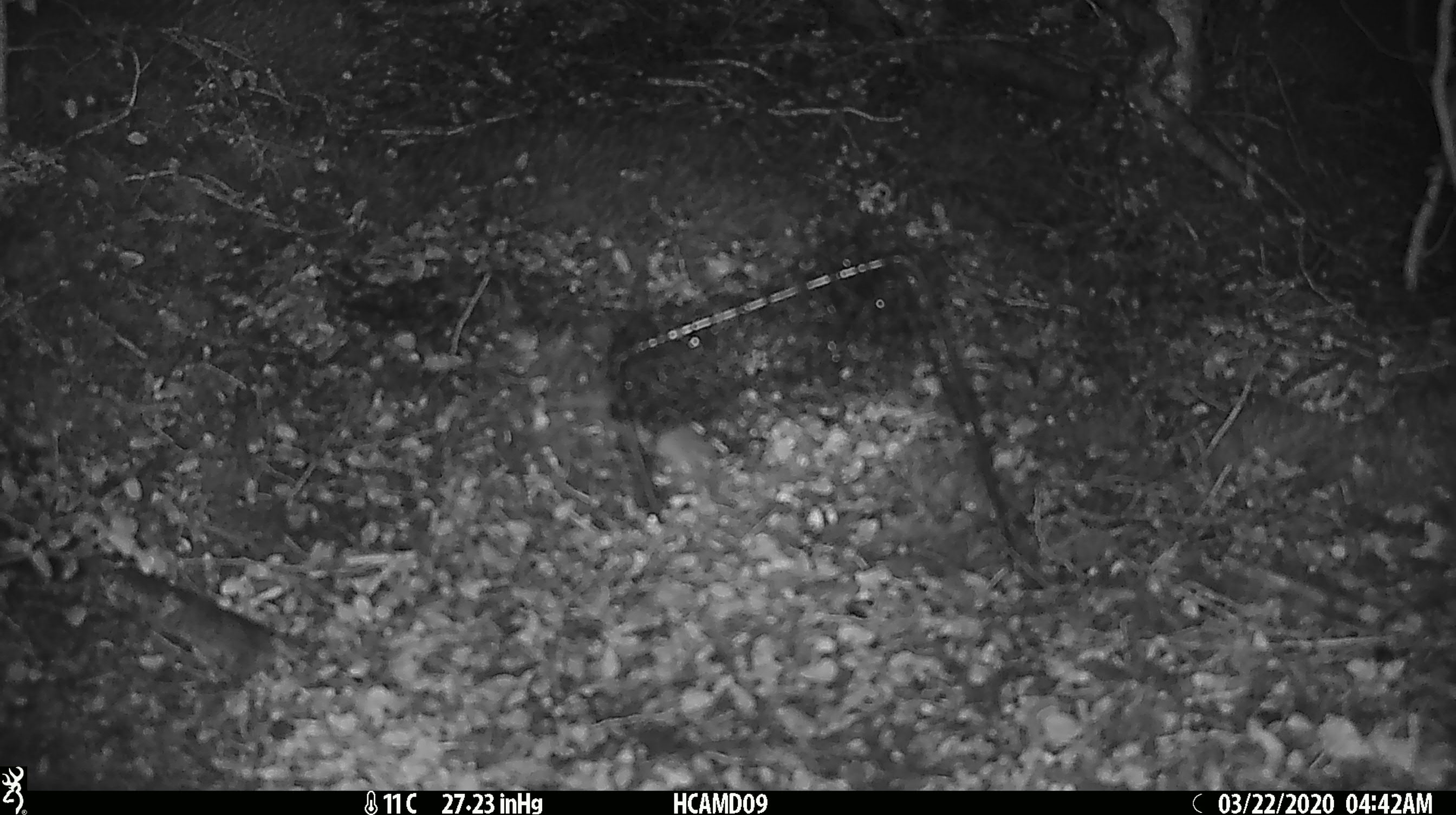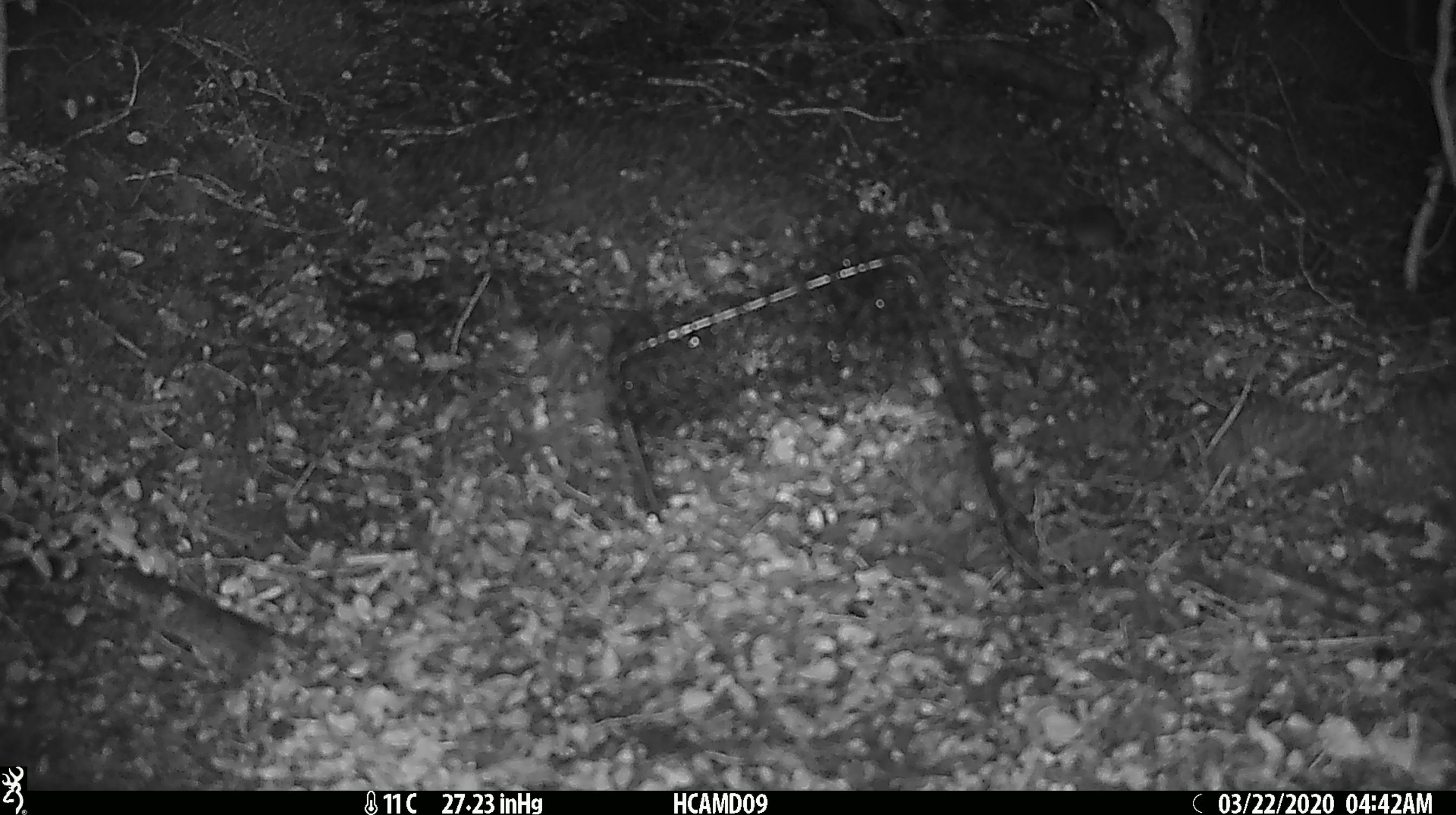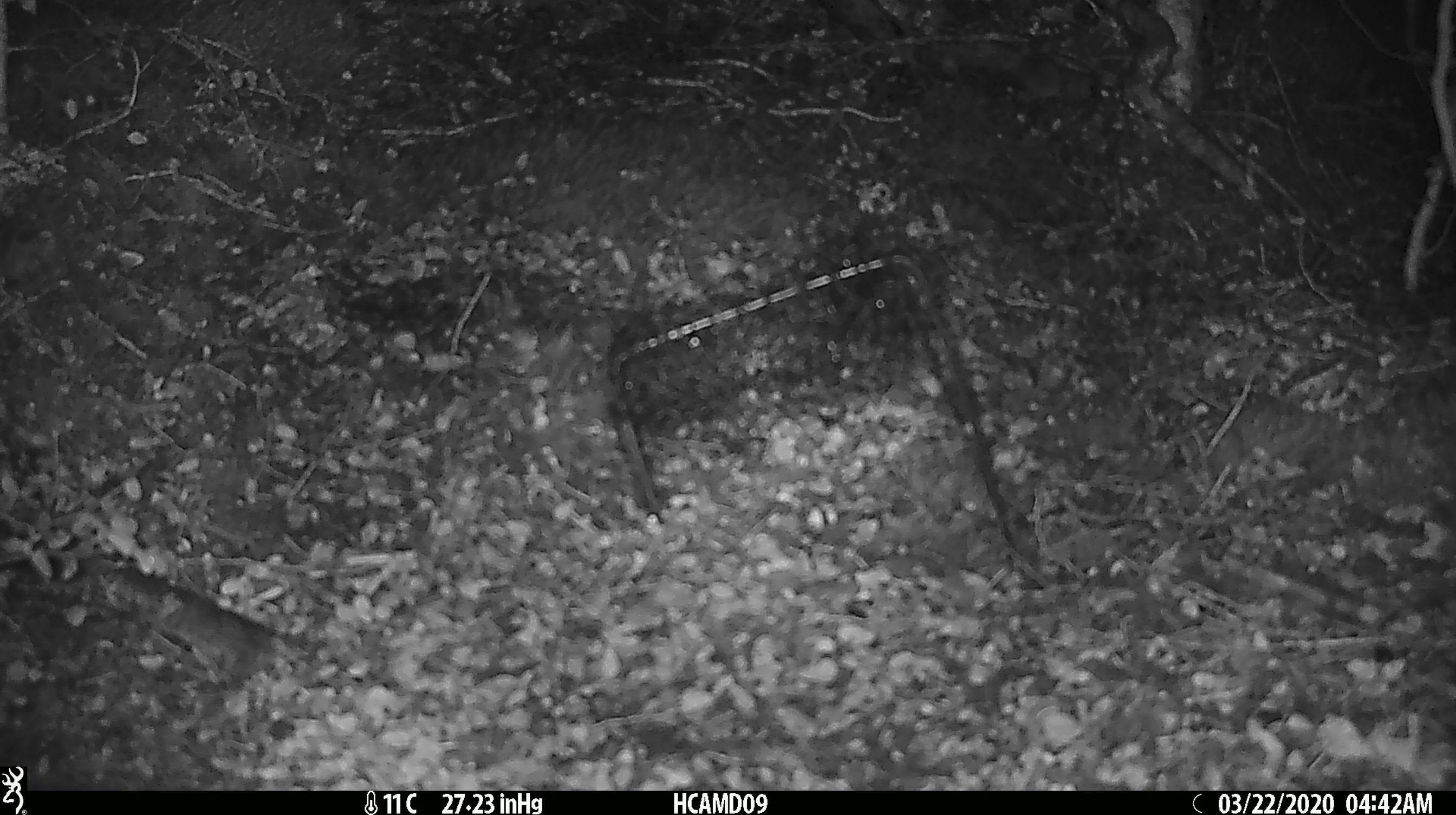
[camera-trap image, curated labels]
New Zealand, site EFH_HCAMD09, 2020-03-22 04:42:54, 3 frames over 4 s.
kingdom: Animalia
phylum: Chordata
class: Mammalia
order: Rodentia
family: Muridae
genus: Mus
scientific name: Mus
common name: mouse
Mouse (Mus).